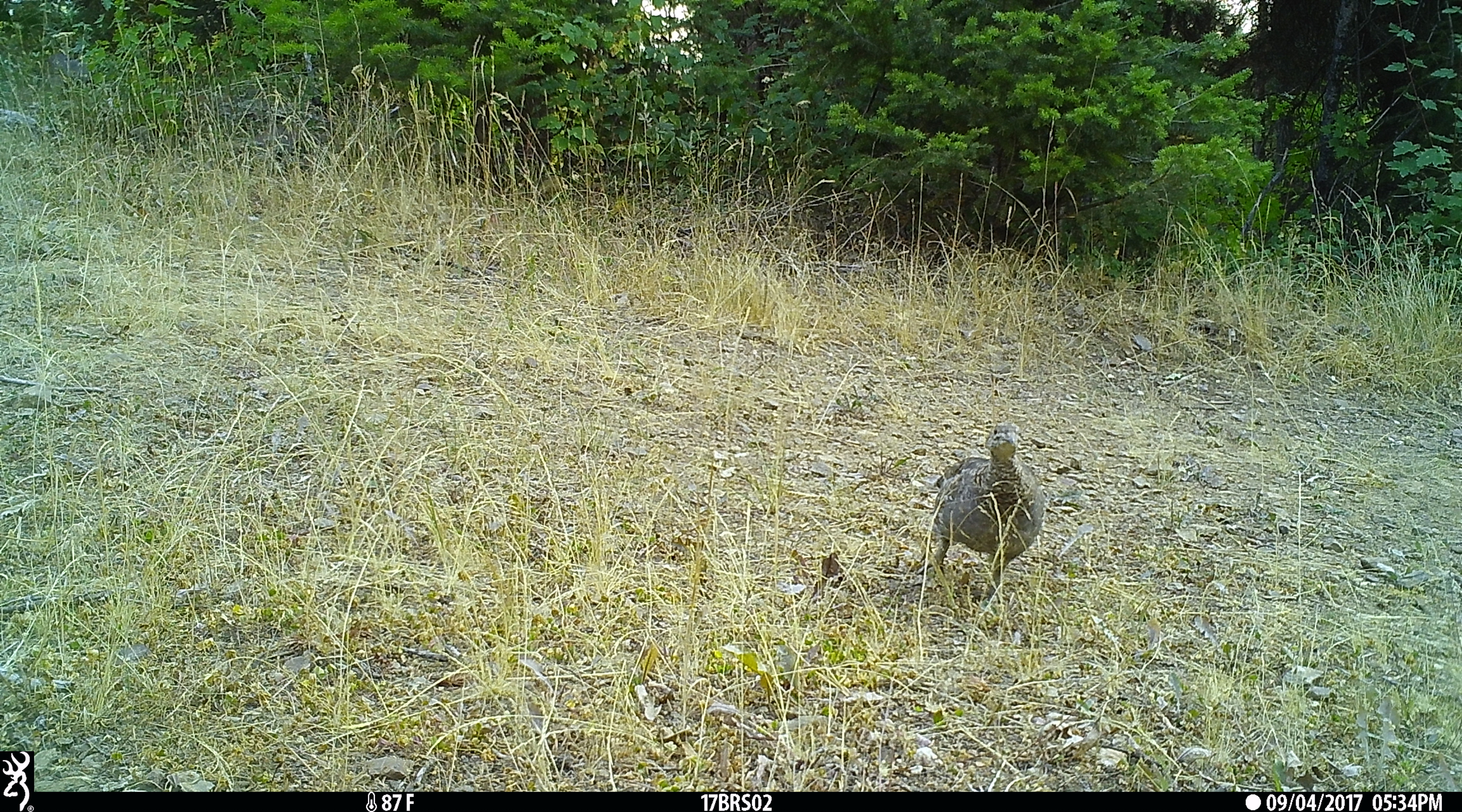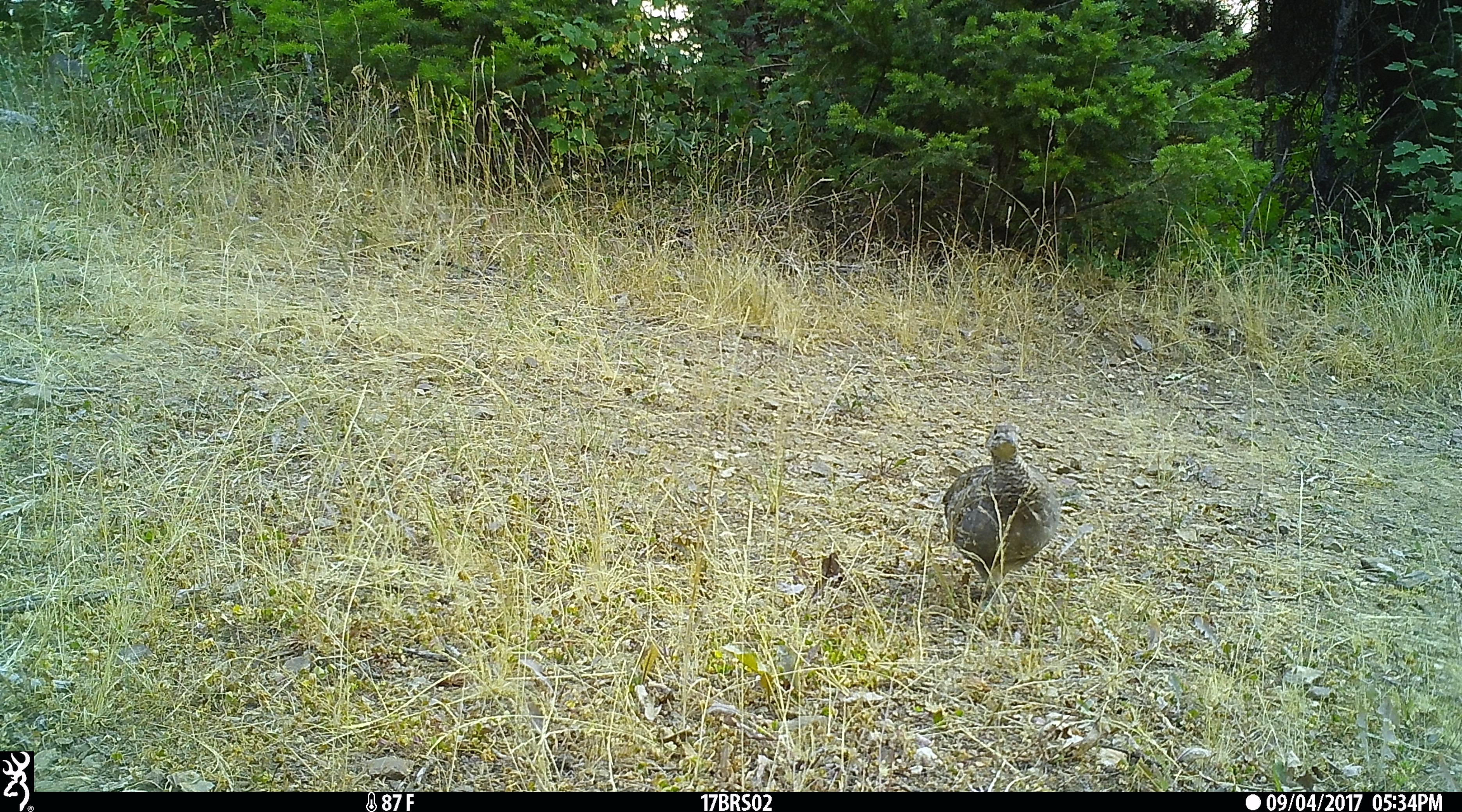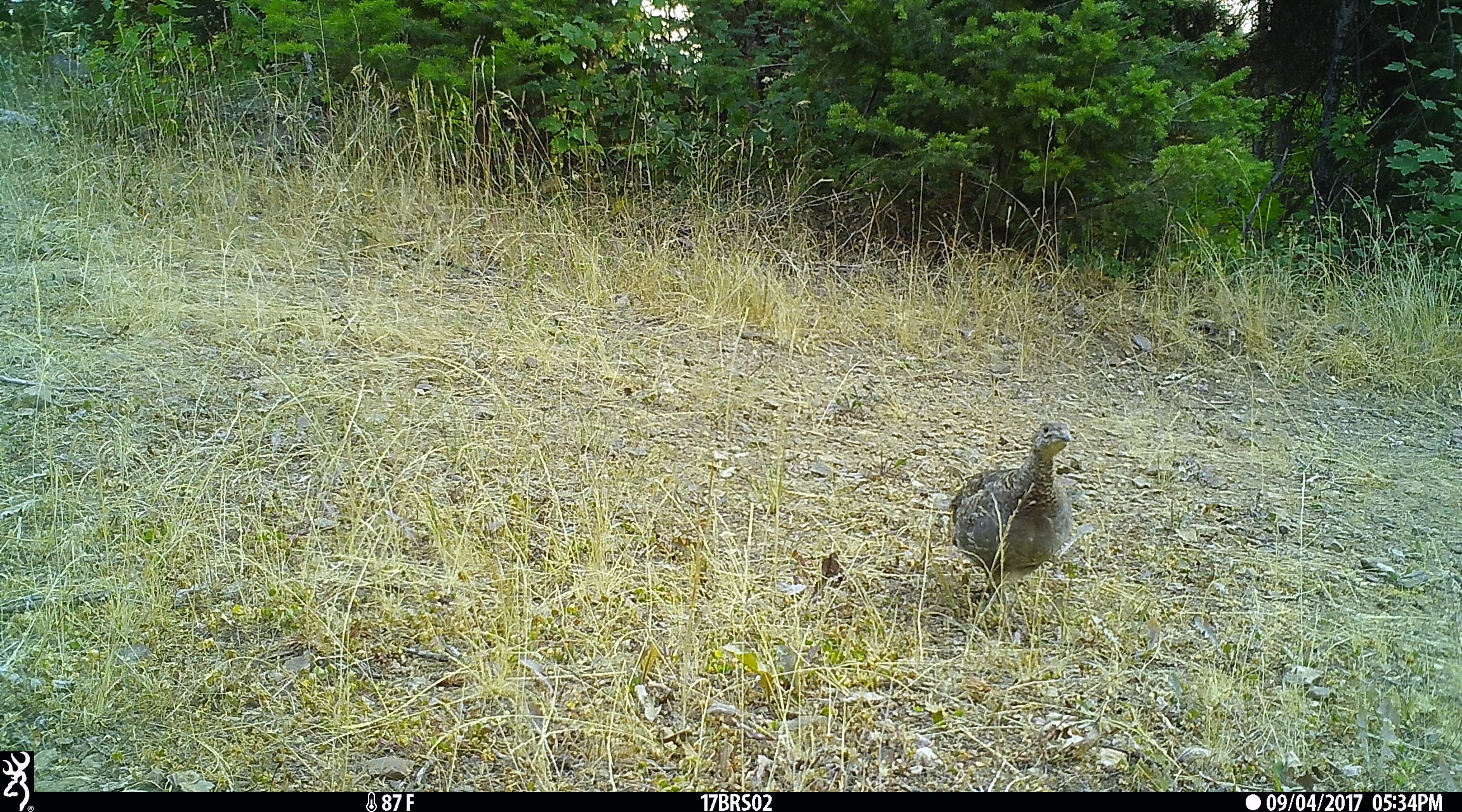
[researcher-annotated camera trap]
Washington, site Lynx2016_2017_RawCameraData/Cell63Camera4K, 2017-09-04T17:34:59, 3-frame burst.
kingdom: Animalia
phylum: Chordata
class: Aves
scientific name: Aves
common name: birds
Aves (birds). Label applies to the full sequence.